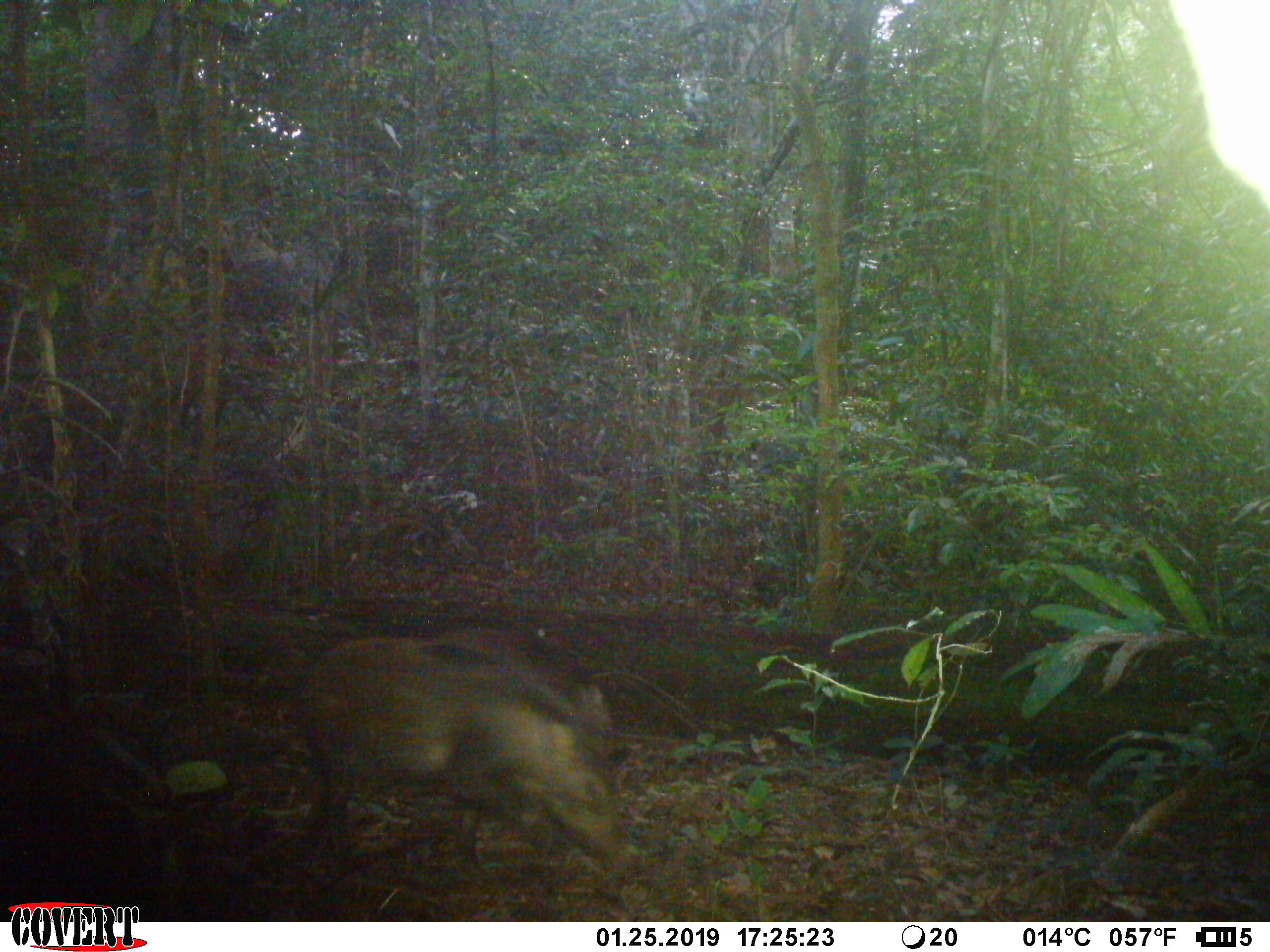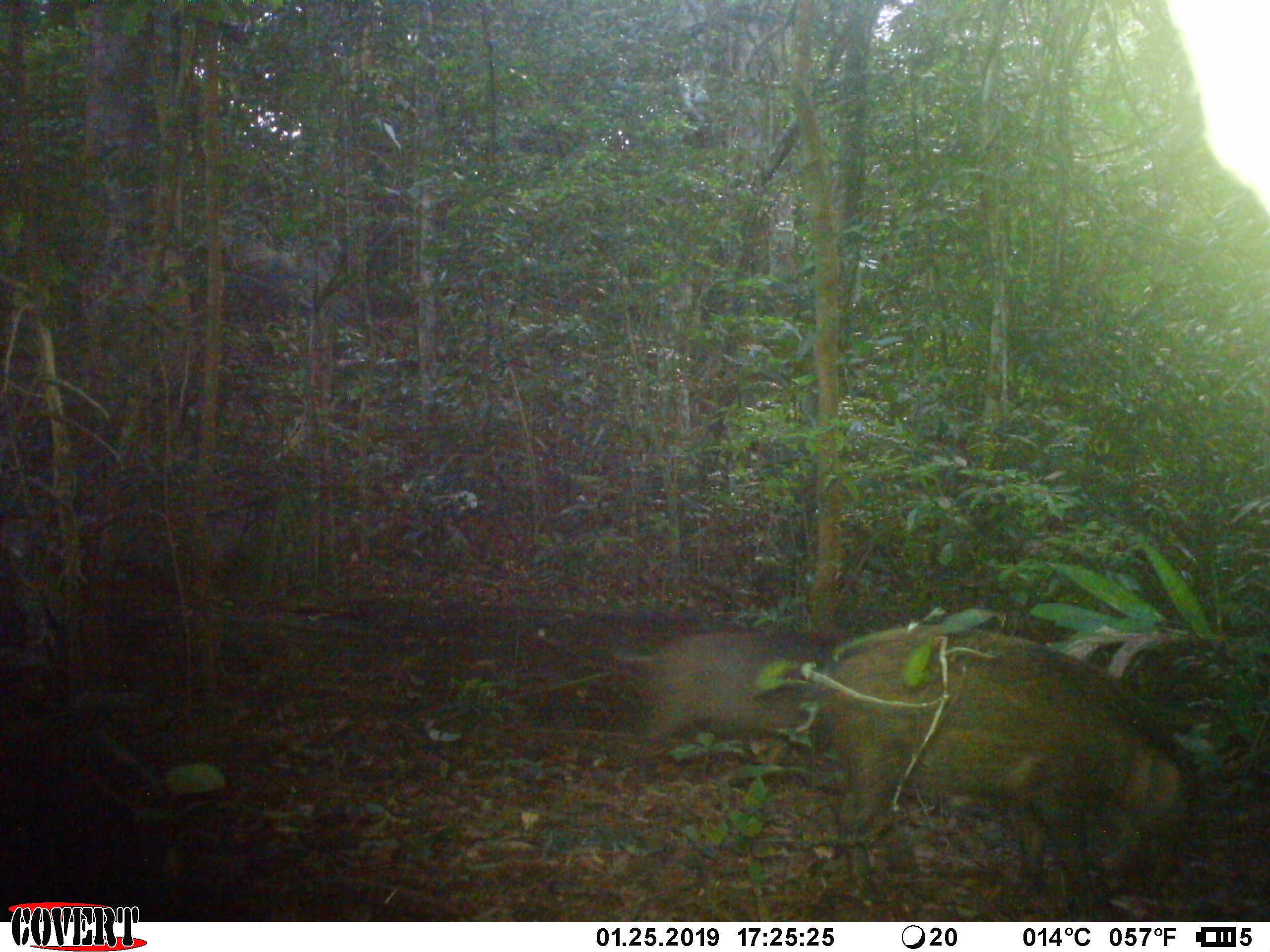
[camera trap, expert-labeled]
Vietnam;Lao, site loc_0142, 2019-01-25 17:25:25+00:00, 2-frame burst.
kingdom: Animalia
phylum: Chordata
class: Mammalia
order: Artiodactyla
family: Suidae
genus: Sus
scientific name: Sus scrofa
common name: eurasian wild pig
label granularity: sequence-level